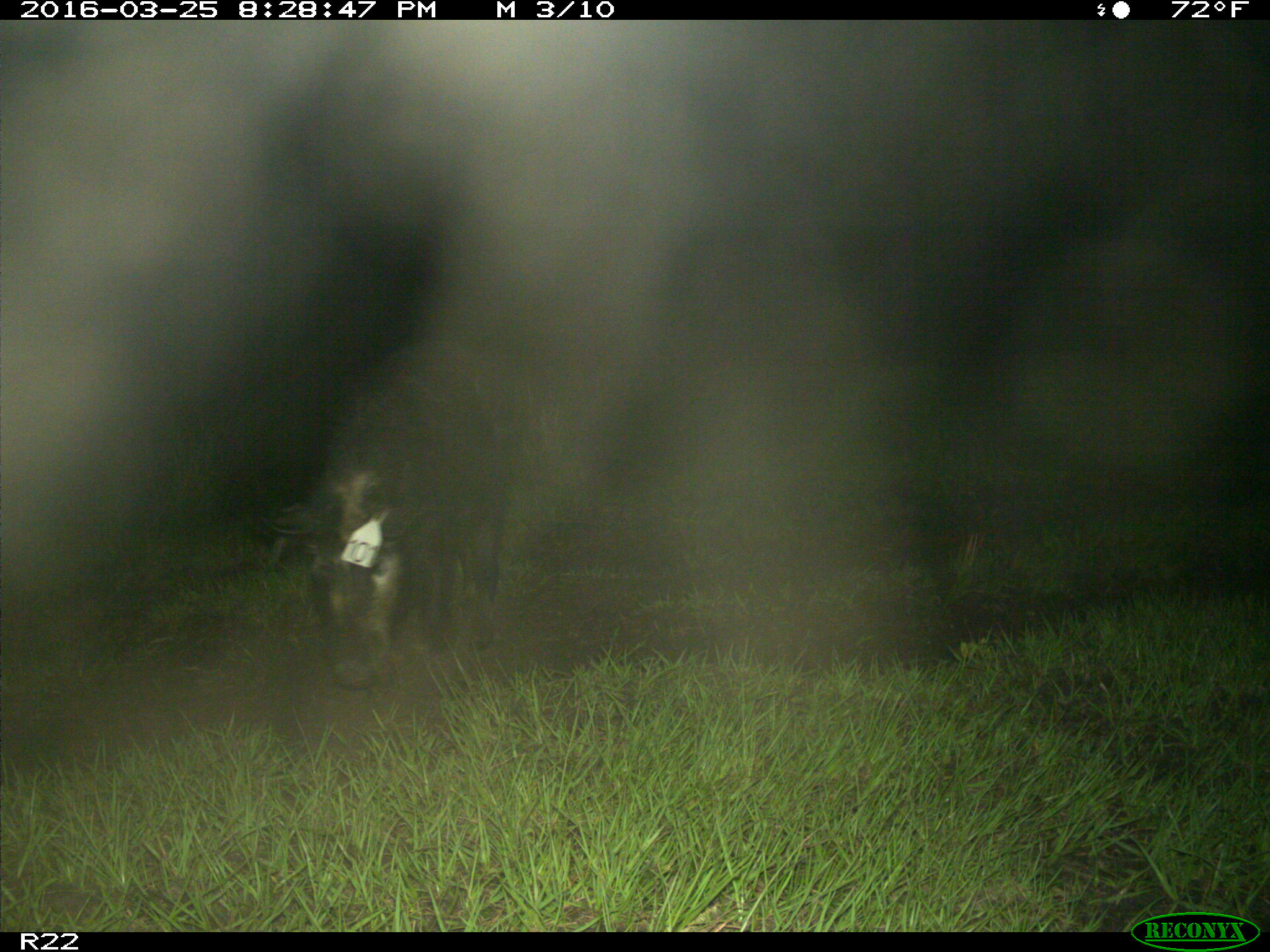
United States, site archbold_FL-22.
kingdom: Animalia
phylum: Chordata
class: Mammalia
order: Artiodactyla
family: Suidae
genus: Sus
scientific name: Sus scrofa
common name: wild boar